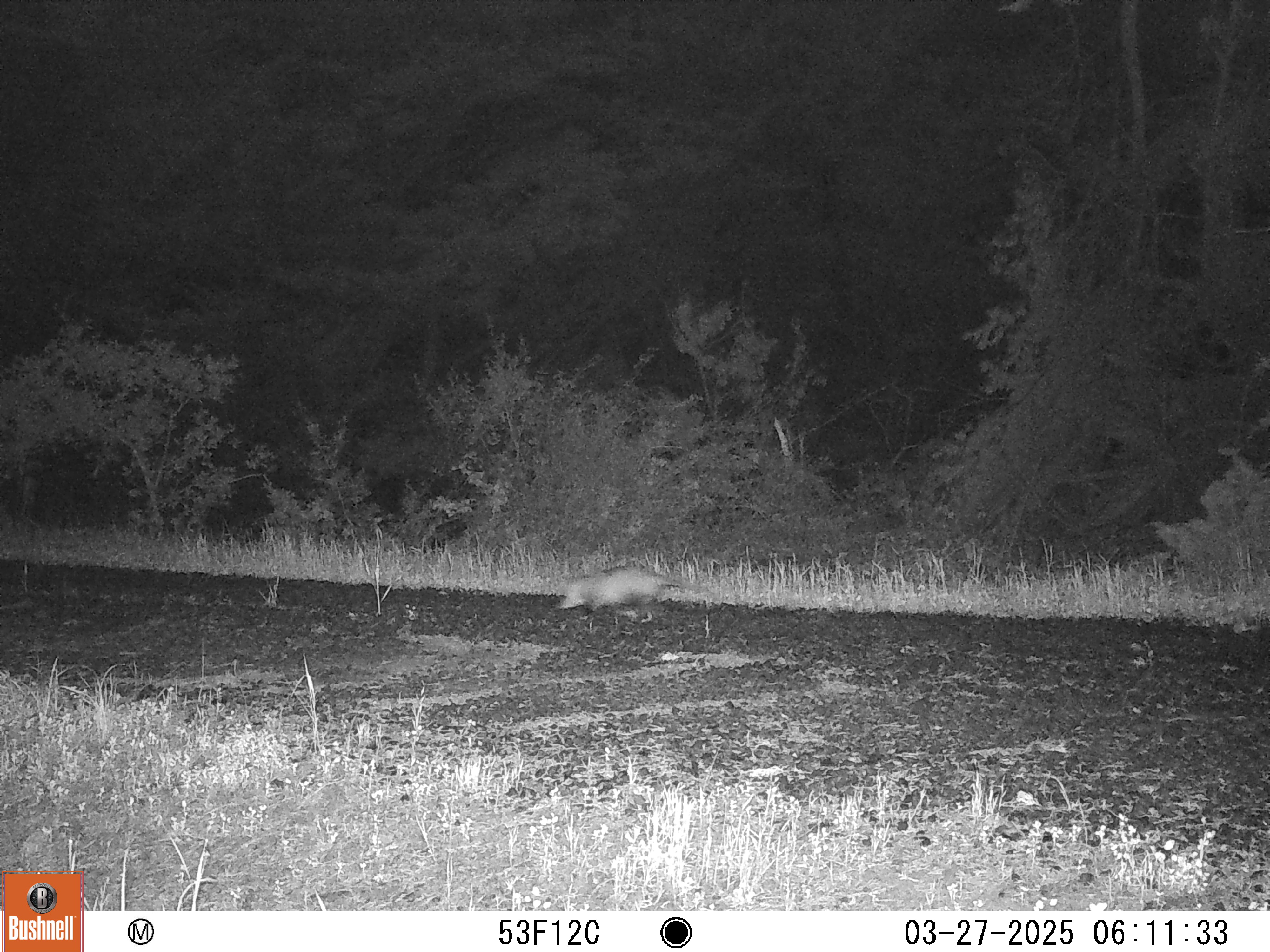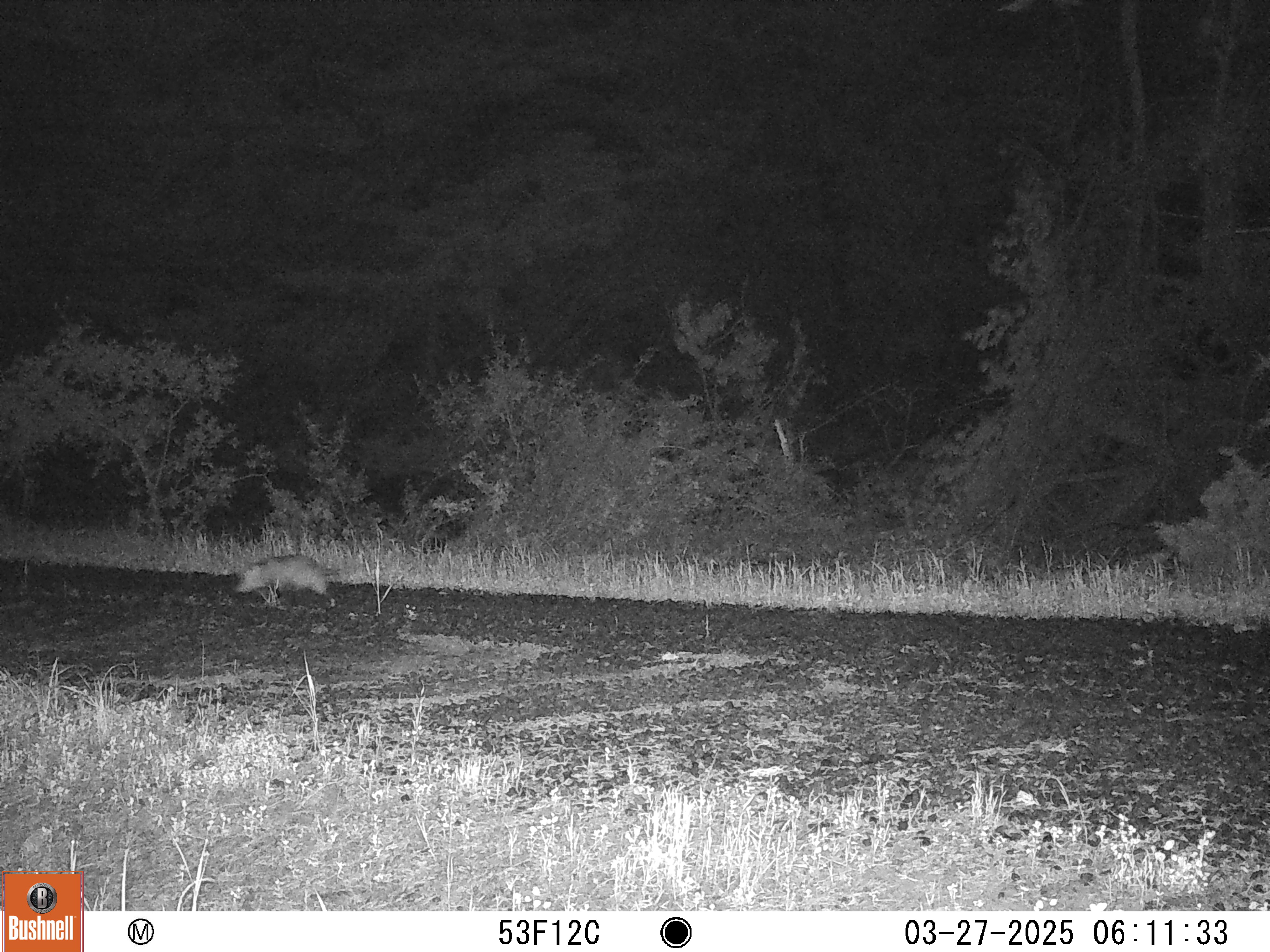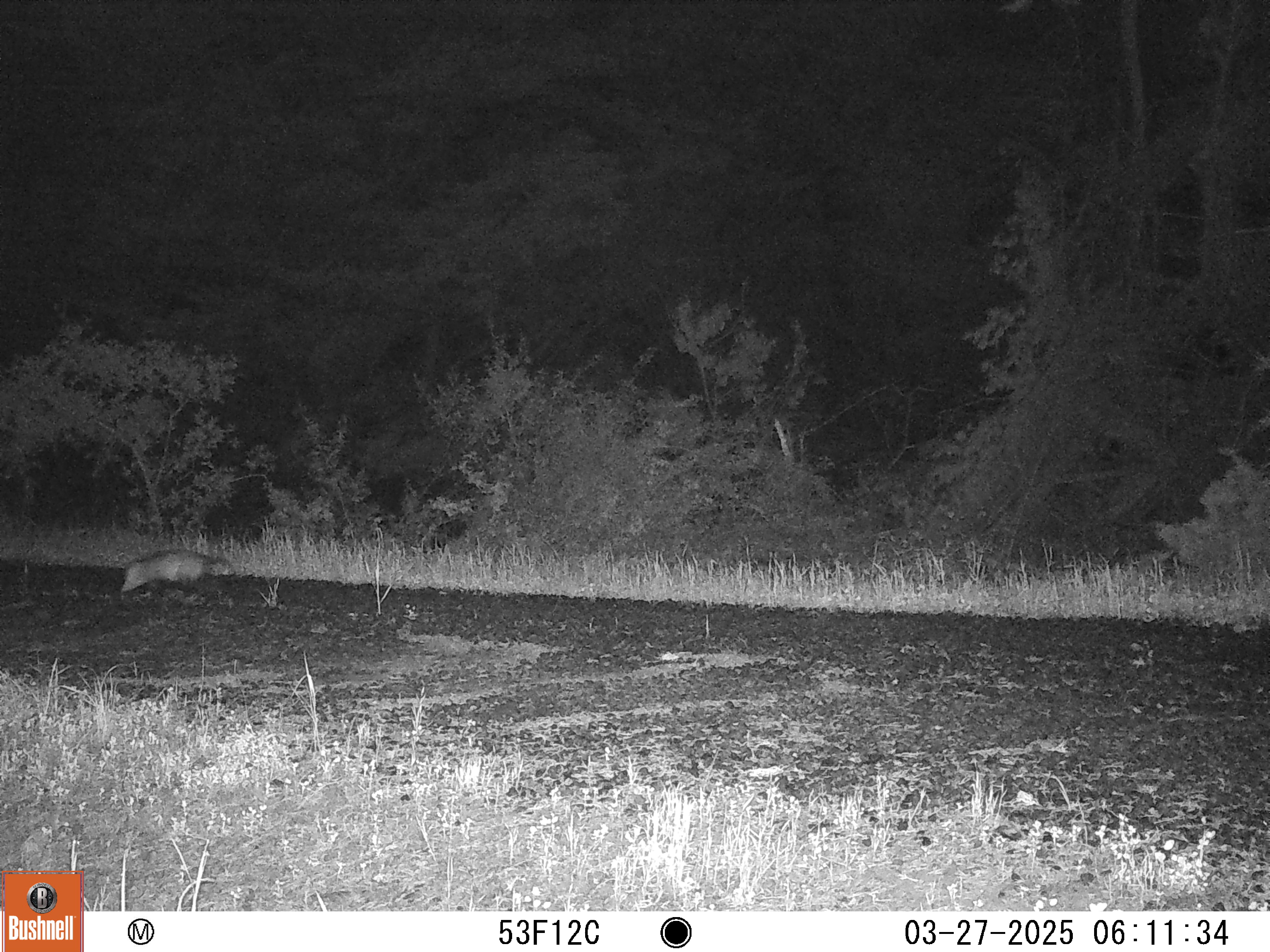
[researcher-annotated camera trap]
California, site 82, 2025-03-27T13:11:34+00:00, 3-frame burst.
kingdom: Animalia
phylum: Chordata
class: Mammalia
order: Didelphimorphia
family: Didelphidae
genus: Didelphis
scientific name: Didelphis virginiana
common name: virginia opossum